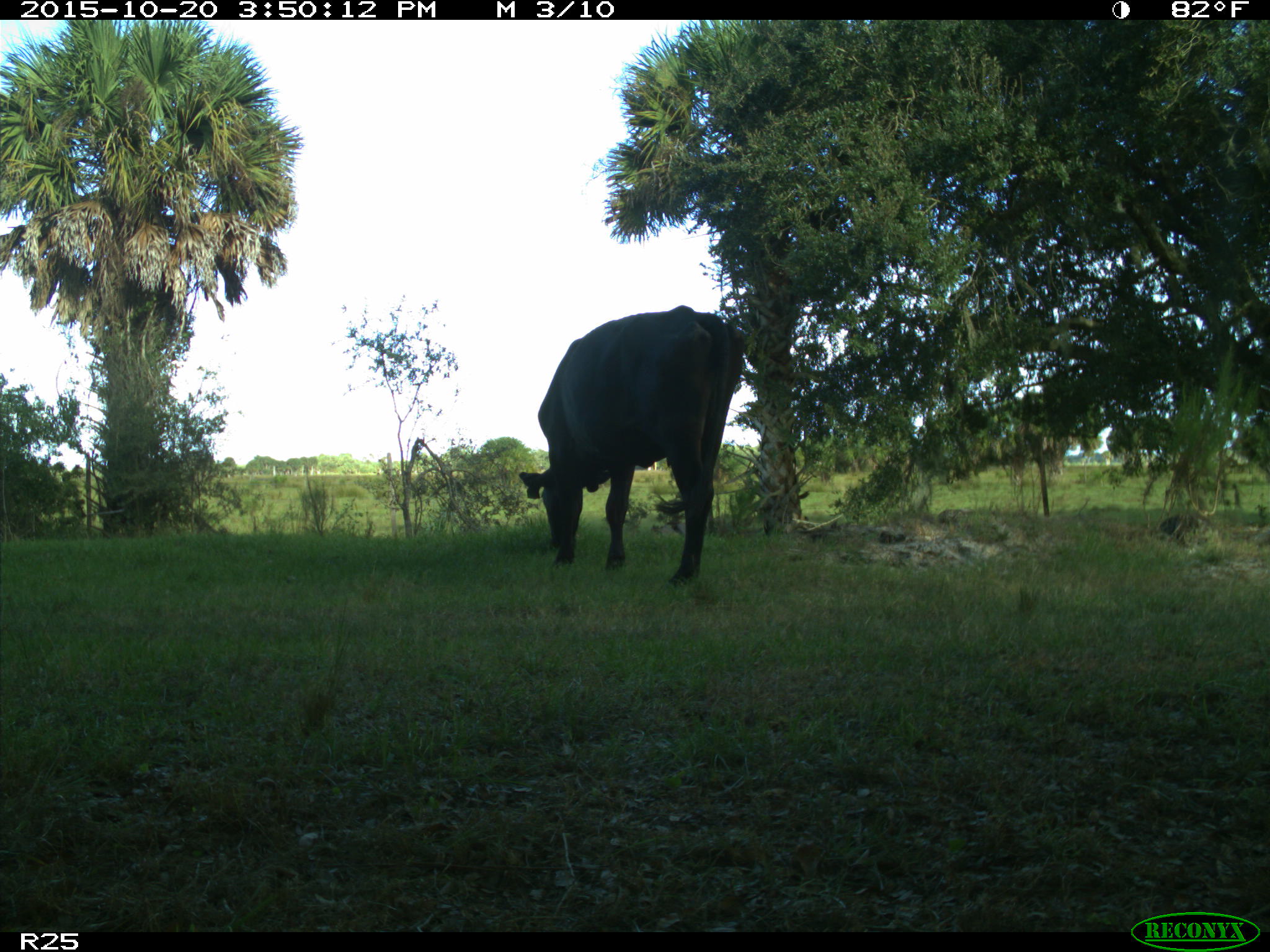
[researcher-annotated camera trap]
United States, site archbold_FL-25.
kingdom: Animalia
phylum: Chordata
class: Mammalia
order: Artiodactyla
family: Bovidae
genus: Bos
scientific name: Bos taurus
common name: domestic cow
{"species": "Bos taurus (domestic cow)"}